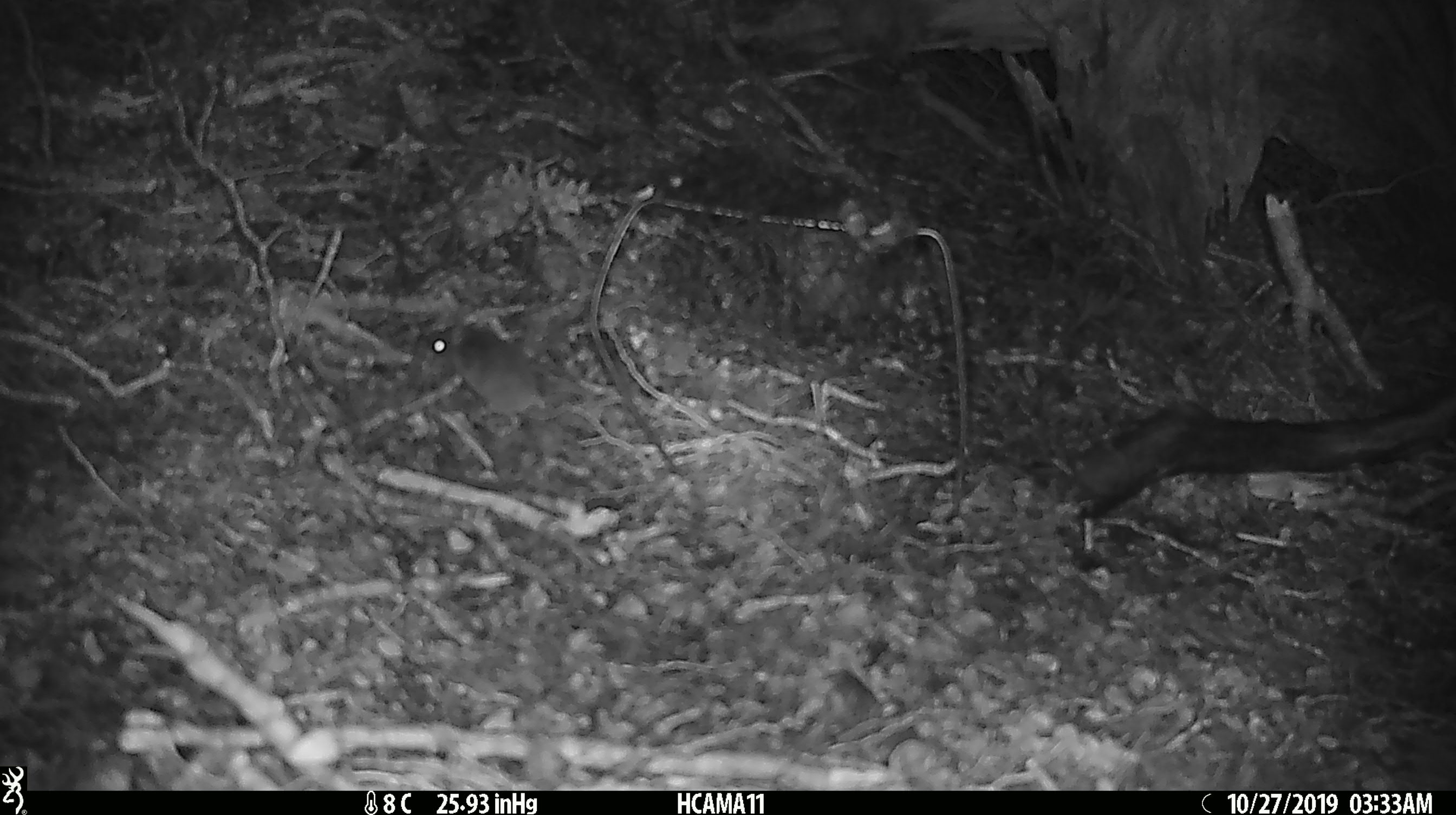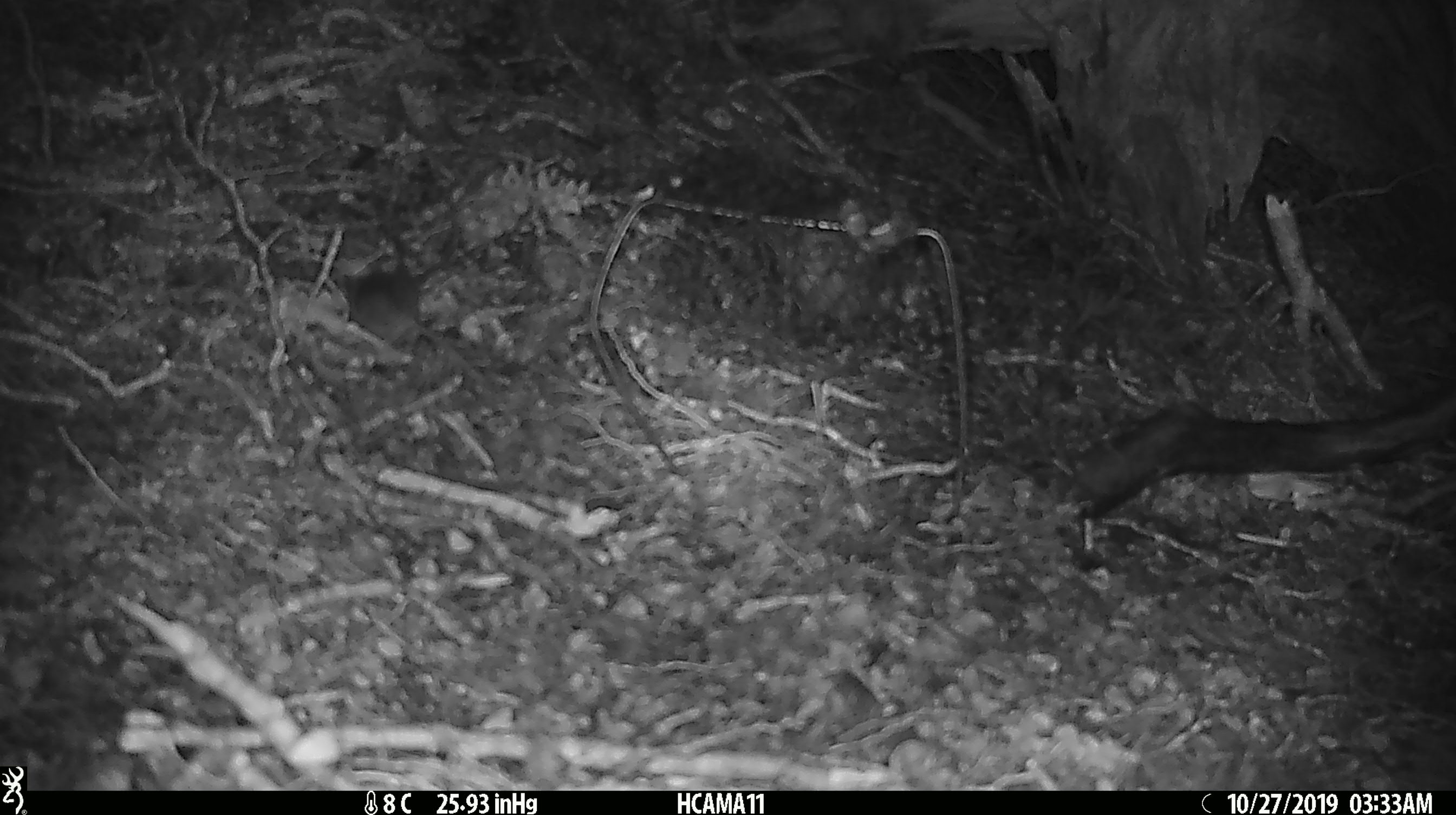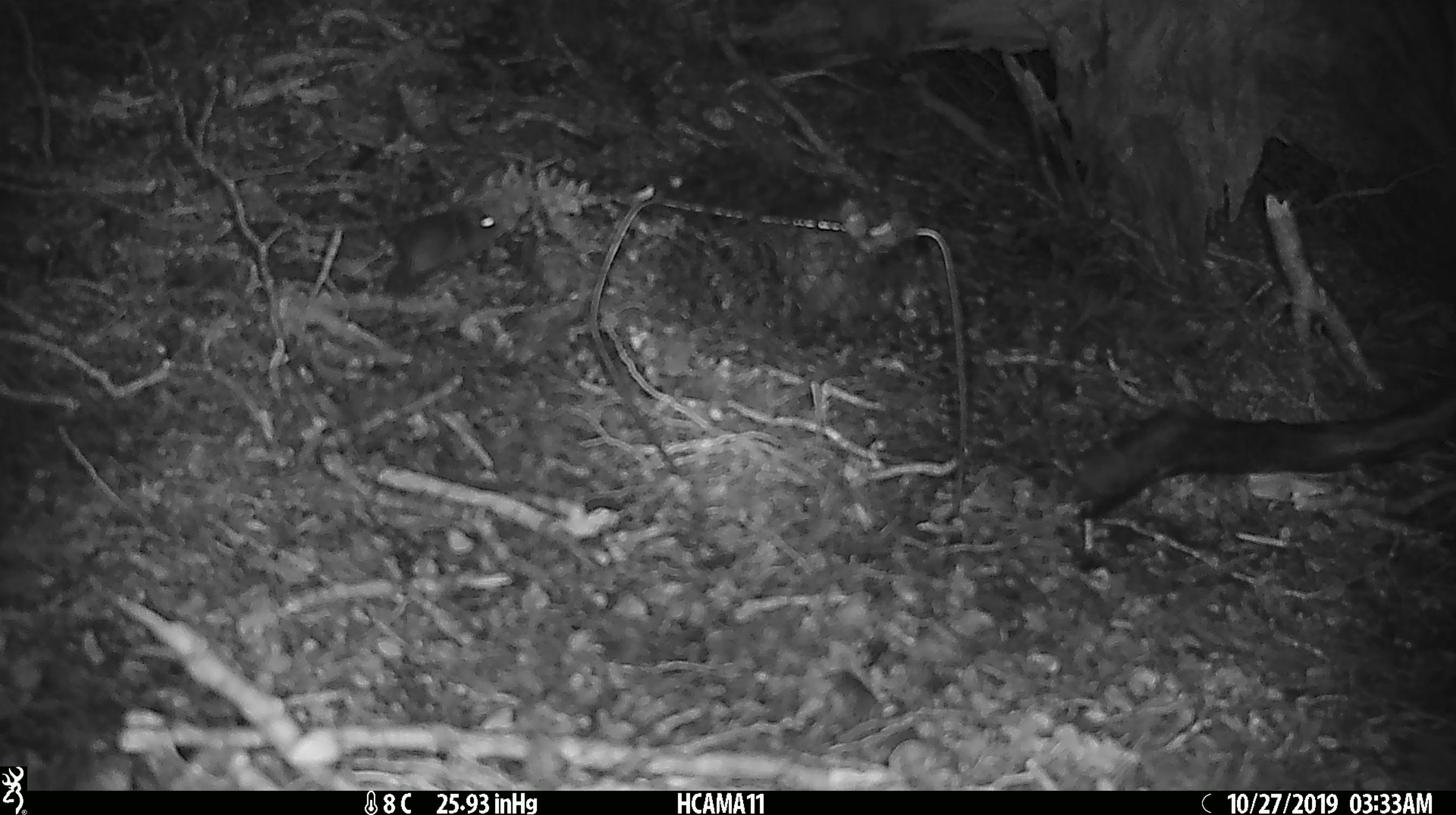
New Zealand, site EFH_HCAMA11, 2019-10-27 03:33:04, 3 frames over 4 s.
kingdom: Animalia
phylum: Chordata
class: Mammalia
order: Rodentia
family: Muridae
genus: Mus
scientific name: Mus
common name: mouse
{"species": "mouse (Mus)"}